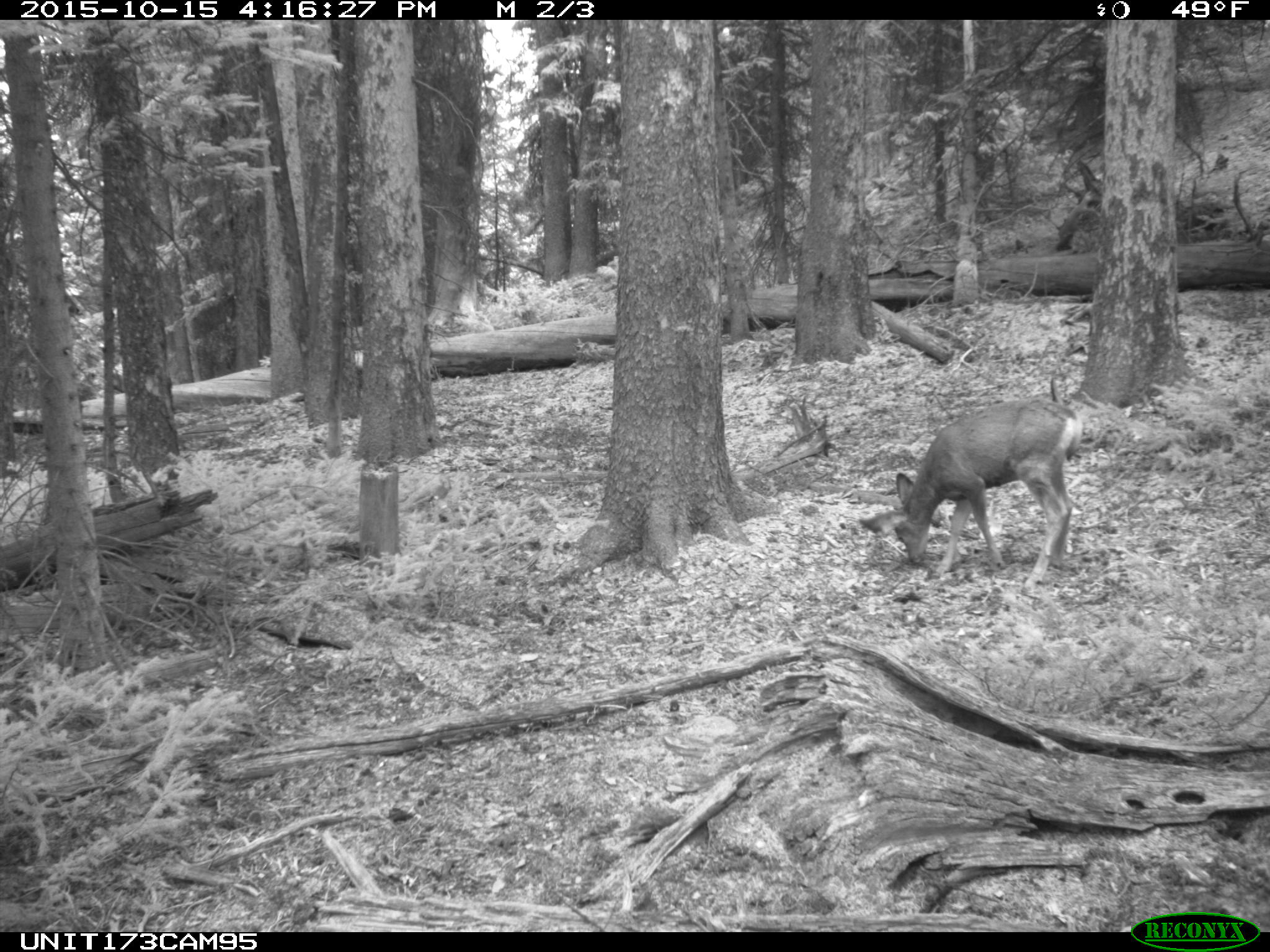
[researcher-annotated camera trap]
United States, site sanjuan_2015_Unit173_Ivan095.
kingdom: Animalia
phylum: Chordata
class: Mammalia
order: Artiodactyla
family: Cervidae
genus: Odocoileus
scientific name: Odocoileus hemionus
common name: mule deer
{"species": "Odocoileus hemionus (mule deer)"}